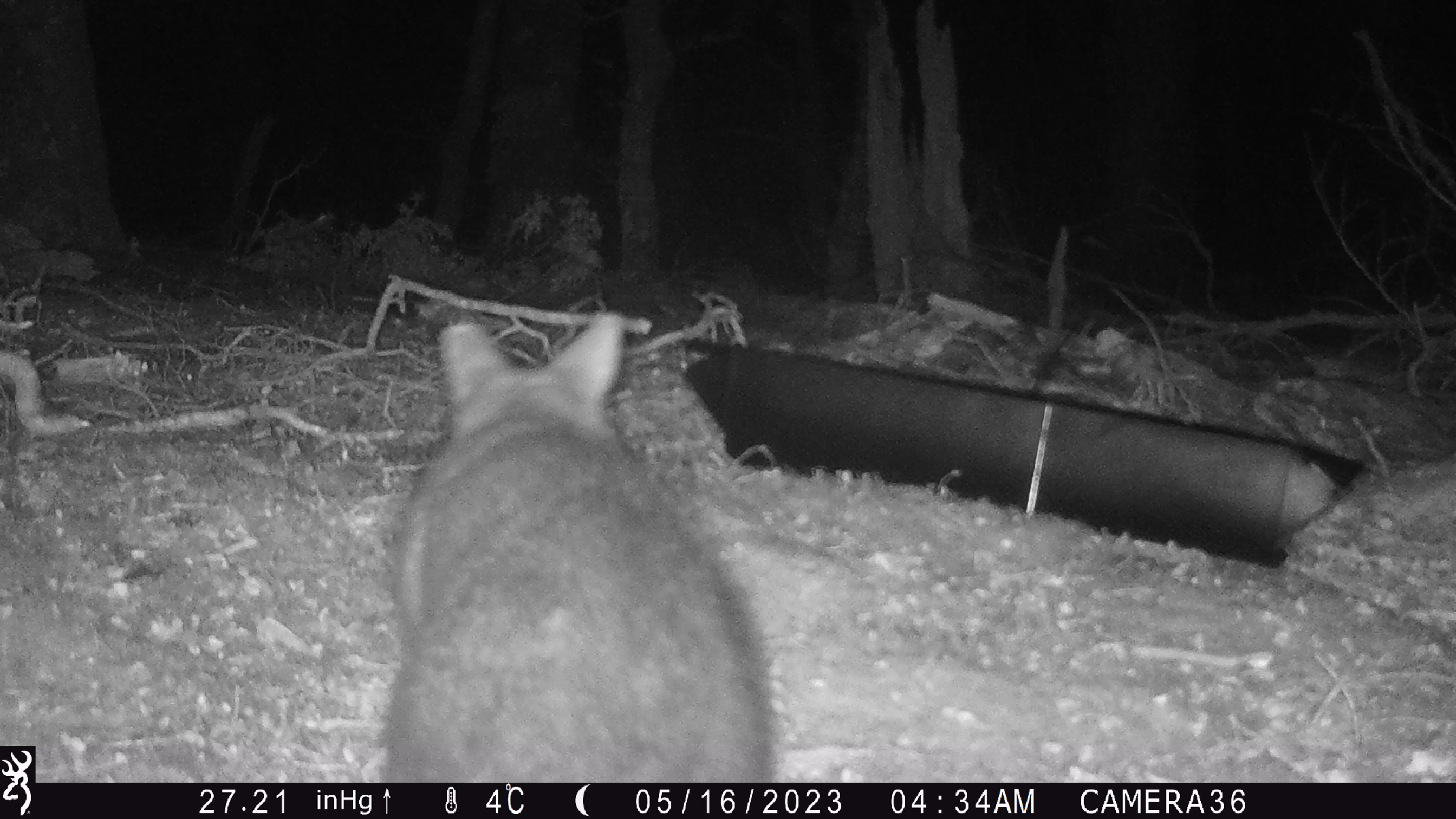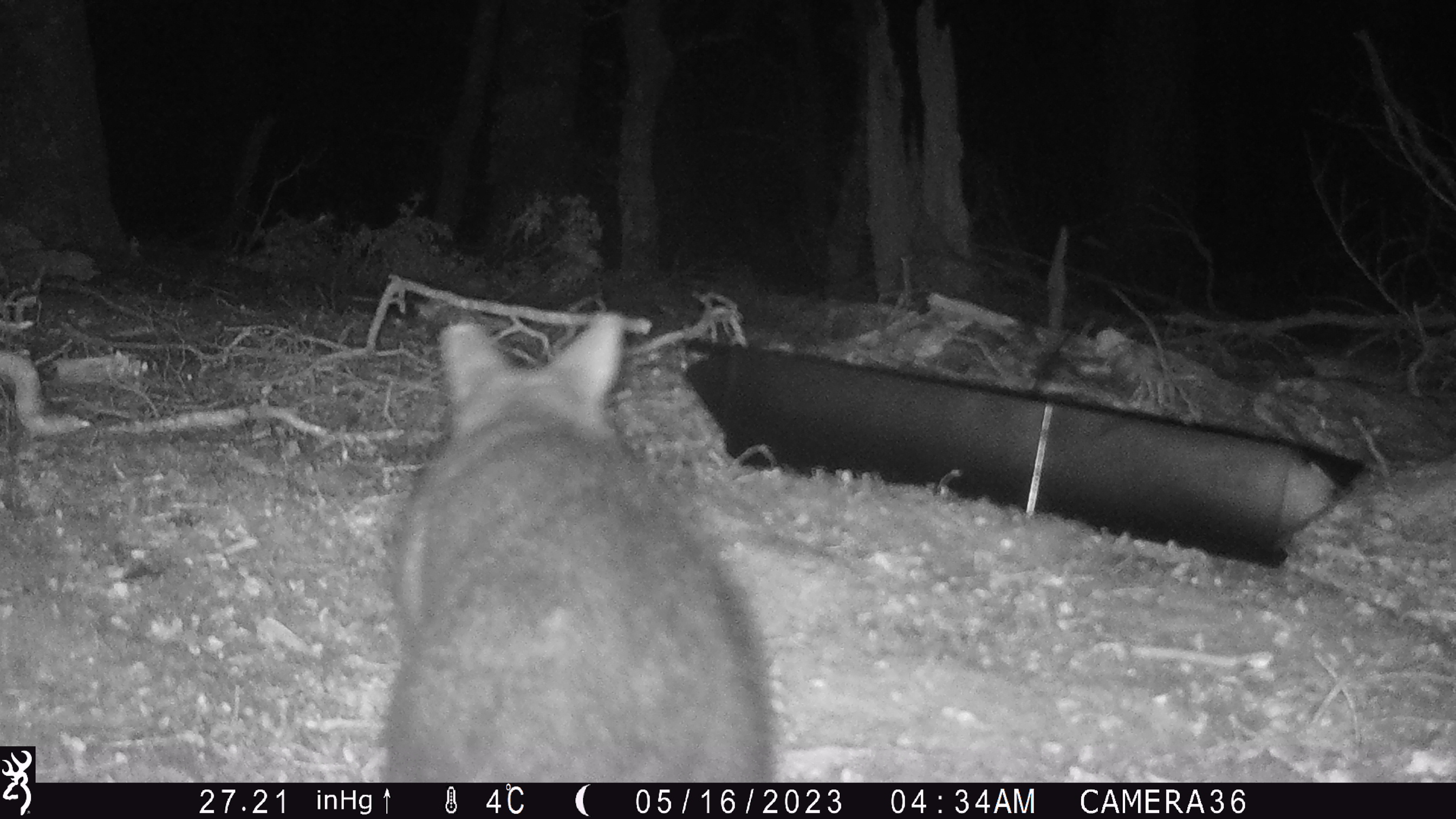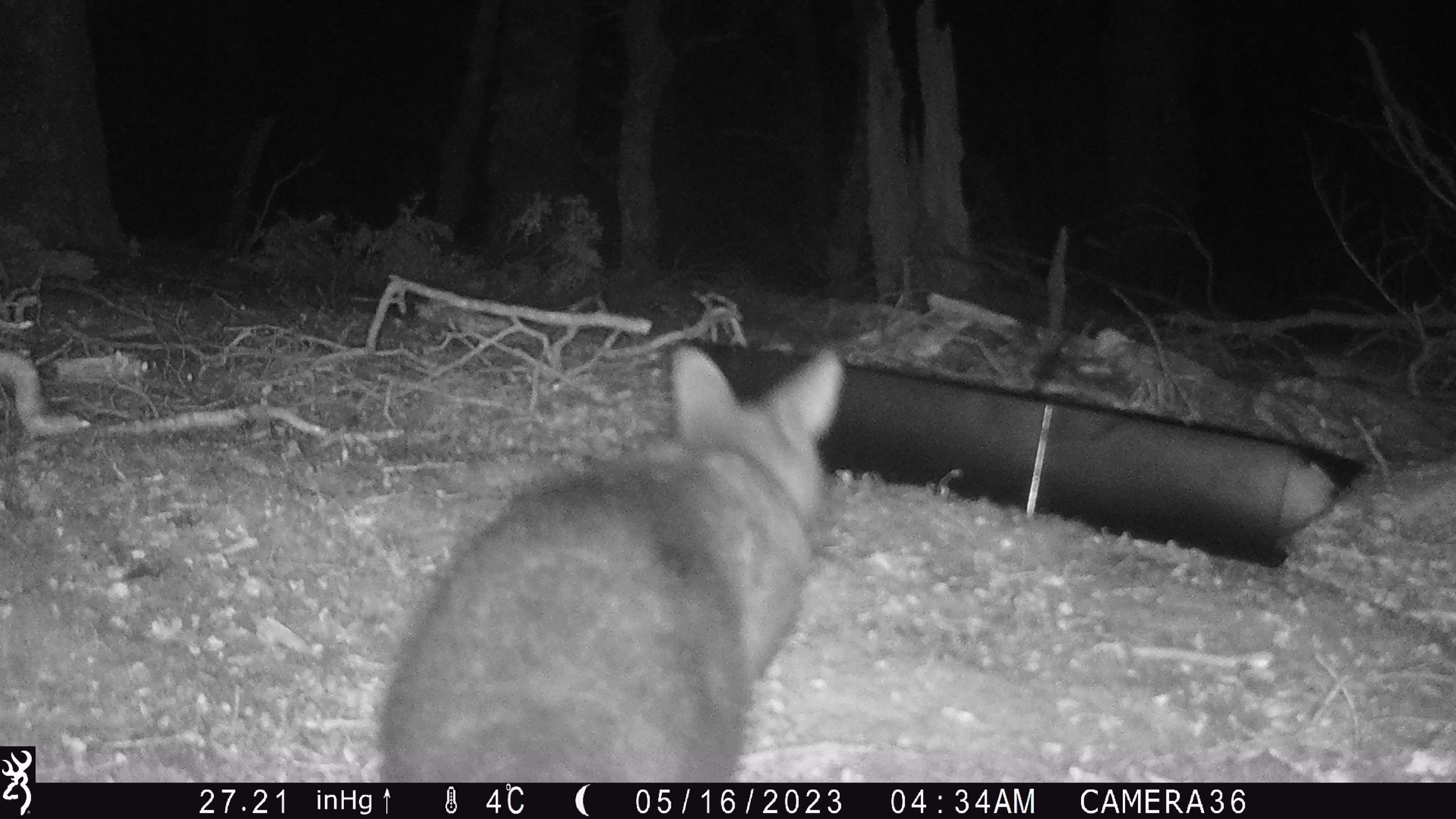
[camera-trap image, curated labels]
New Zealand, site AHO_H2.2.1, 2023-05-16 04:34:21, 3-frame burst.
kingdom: Animalia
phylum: Chordata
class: Mammalia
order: Diprotodontia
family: Phalangeridae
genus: Trichosurus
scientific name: Trichosurus vulpecula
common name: common brushtail possum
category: possum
Possum (common brushtail possum) (Trichosurus vulpecula).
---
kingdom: Animalia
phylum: Chordata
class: Mammalia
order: Carnivora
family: Mustelidae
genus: Mustela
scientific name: Mustela erminea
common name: stoat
Stoat (Mustela erminea).